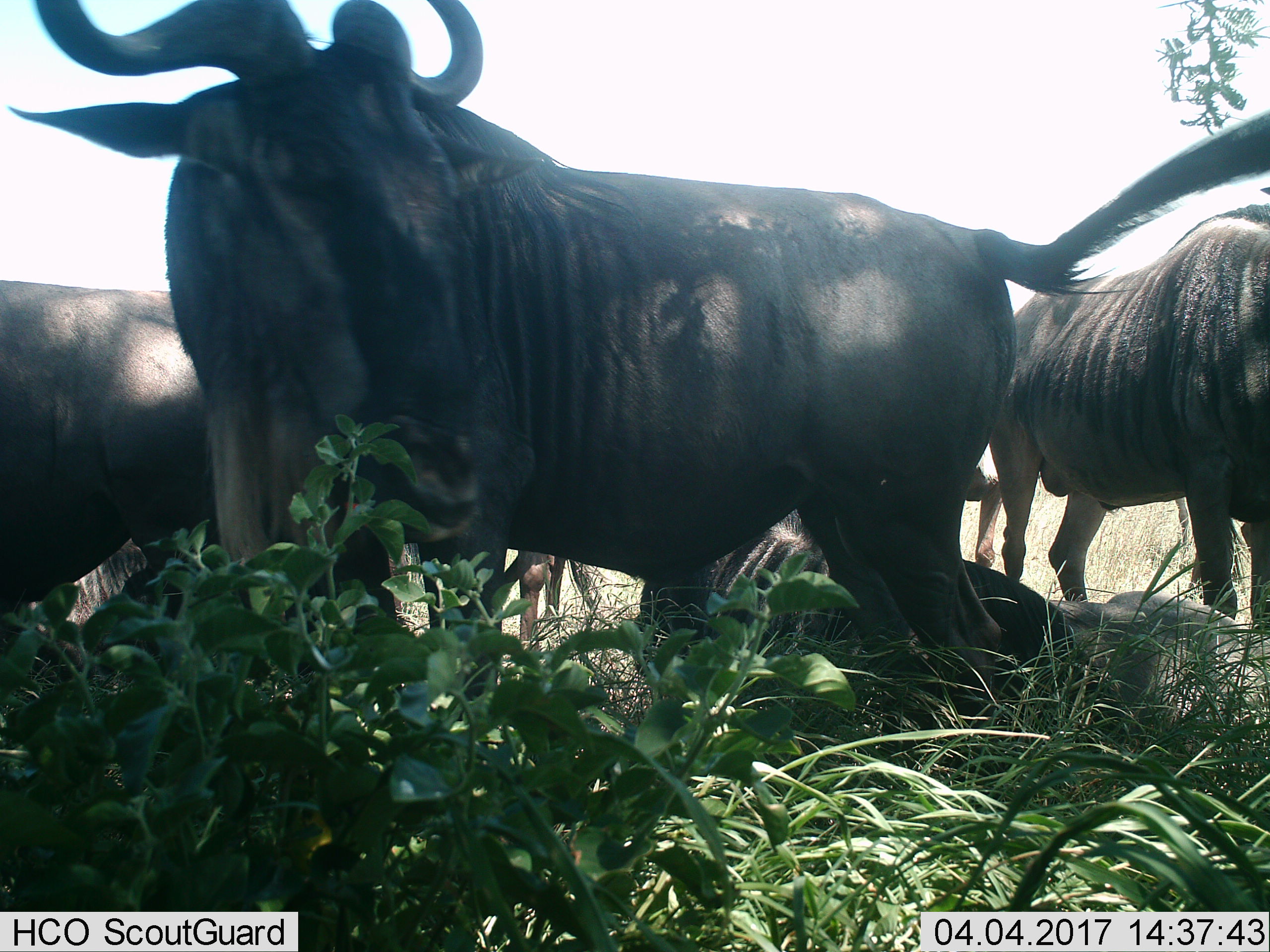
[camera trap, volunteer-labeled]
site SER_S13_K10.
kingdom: Animalia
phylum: Chordata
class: Mammalia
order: Artiodactyla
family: Bovidae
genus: Connochaetes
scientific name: Connochaetes taurinus taurinus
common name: blue wildebeest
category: wildebeestblue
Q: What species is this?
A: Wildebeestblue (blue wildebeest) (Connochaetes taurinus taurinus).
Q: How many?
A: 5.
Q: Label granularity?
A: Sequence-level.